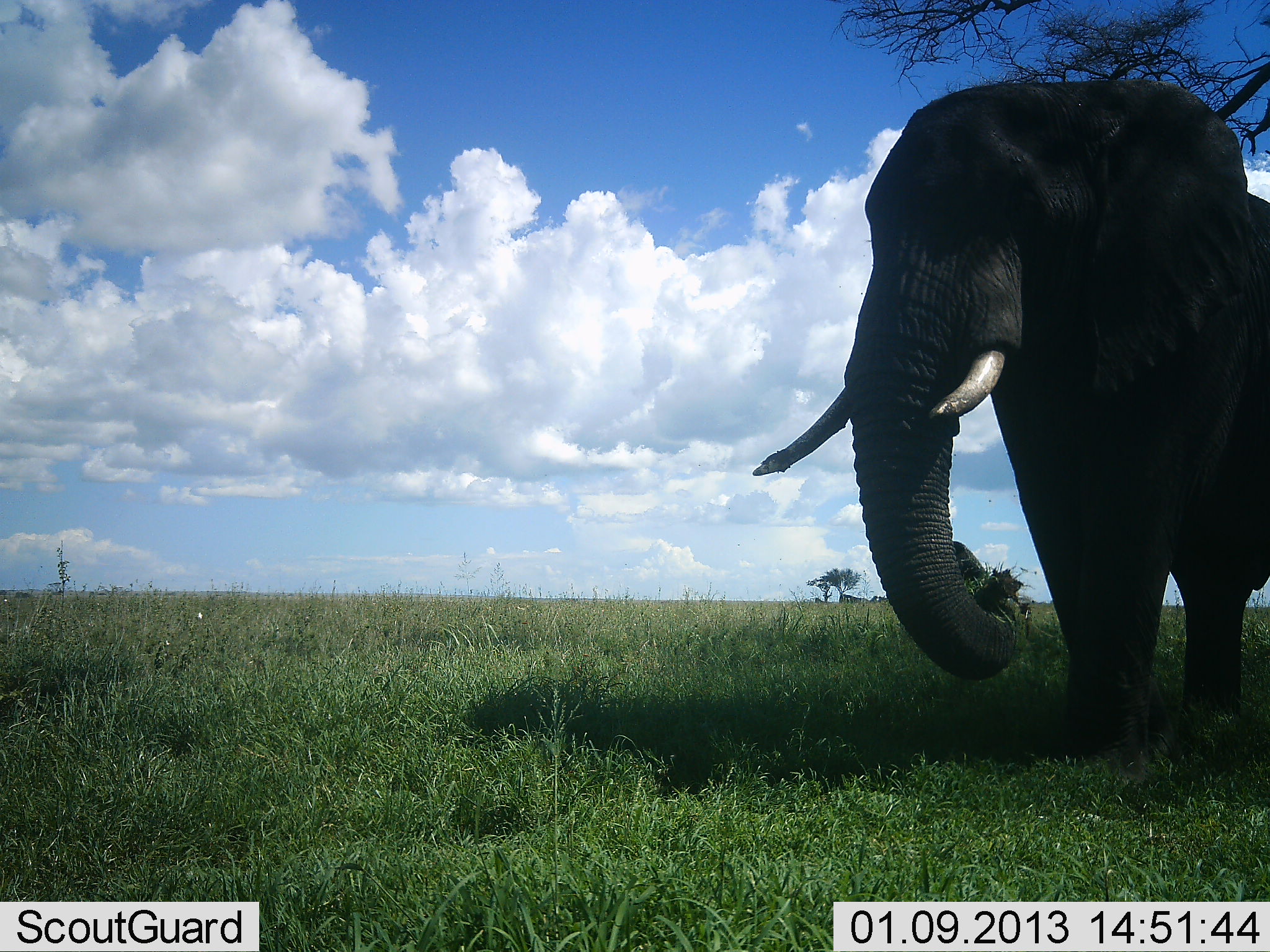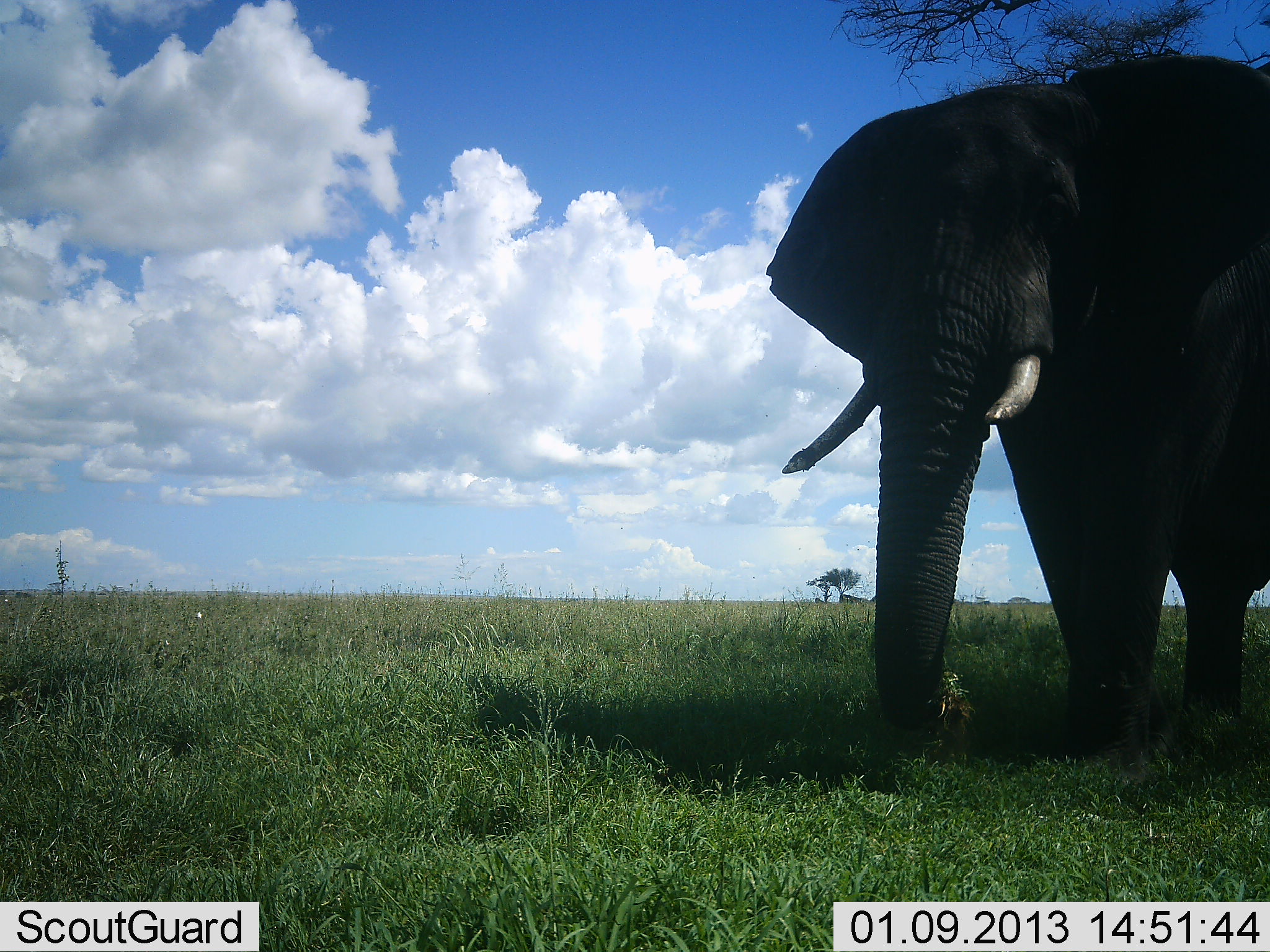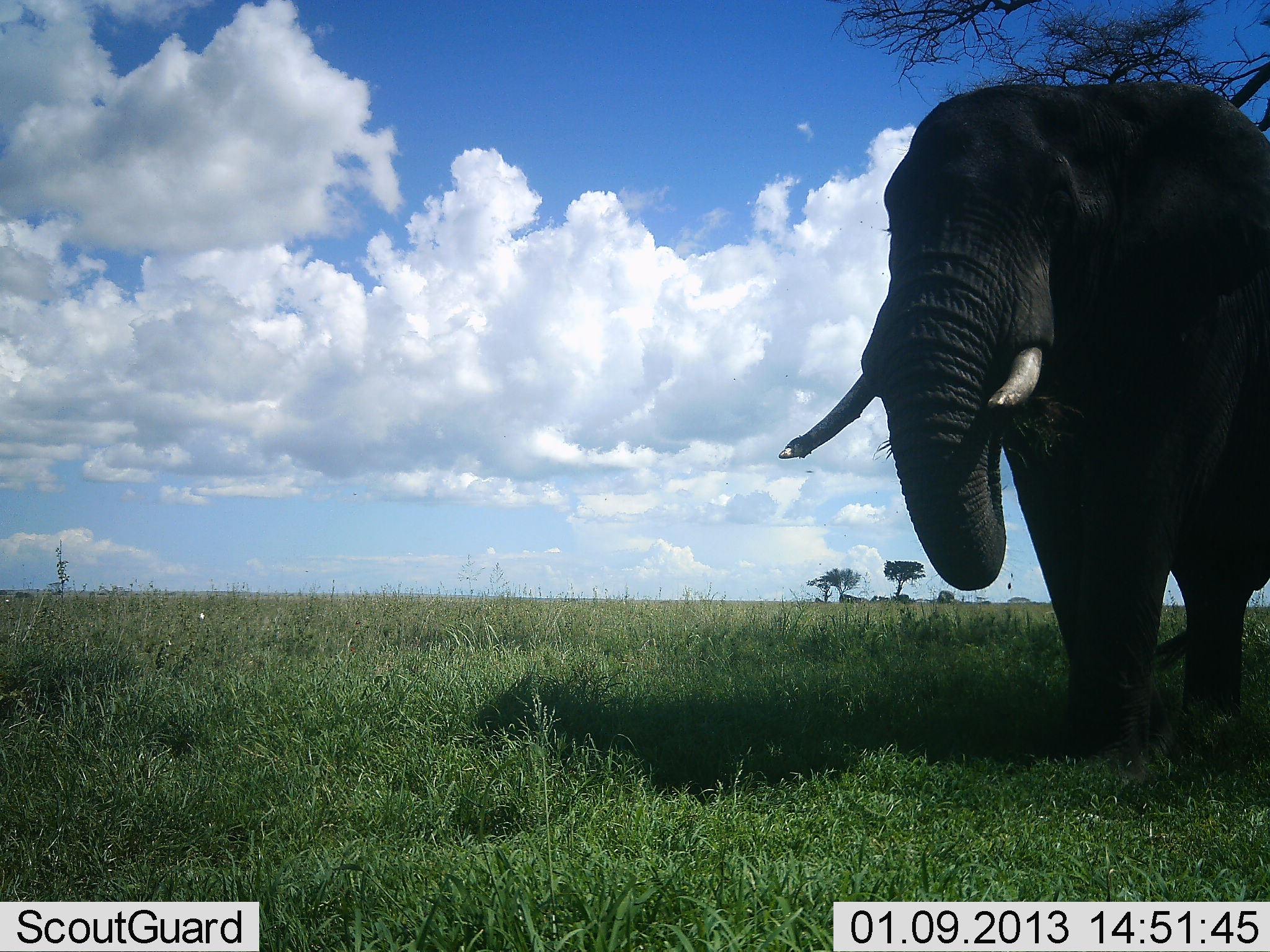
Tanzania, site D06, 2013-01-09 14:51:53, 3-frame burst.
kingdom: Animalia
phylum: Chordata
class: Mammalia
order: Proboscidea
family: Elephantidae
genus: Loxodonta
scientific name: Loxodonta africana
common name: african bush elephant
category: elephant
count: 1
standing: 50%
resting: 6%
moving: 6%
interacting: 0%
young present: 0%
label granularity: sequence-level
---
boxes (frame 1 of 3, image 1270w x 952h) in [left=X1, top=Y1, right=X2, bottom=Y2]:
animal: [left=752, top=79, right=1269, bottom=782]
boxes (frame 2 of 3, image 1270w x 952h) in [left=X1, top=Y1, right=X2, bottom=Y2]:
animal: [left=767, top=50, right=1270, bottom=787]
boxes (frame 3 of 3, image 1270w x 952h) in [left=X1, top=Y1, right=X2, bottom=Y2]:
animal: [left=778, top=81, right=1270, bottom=752]